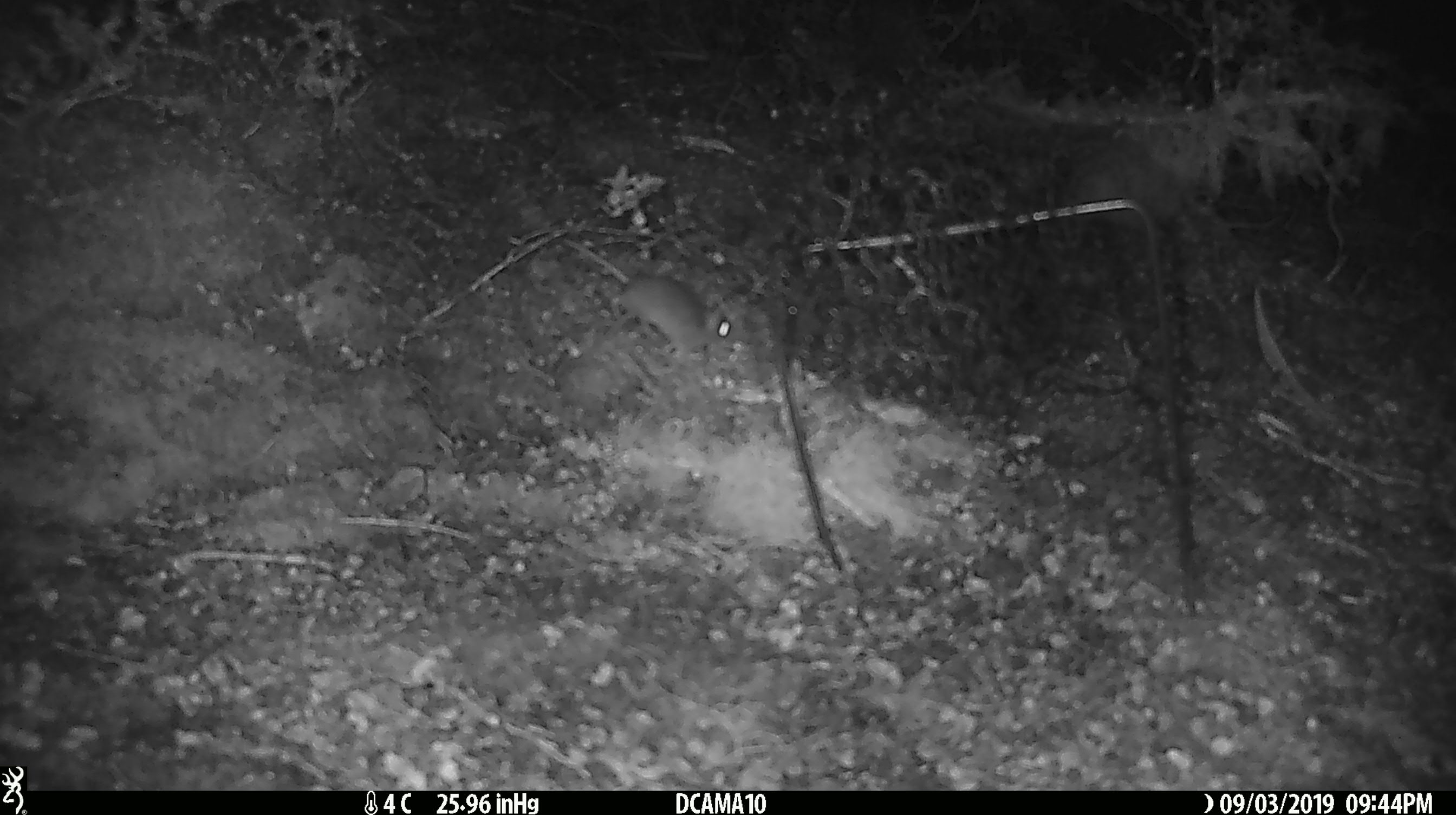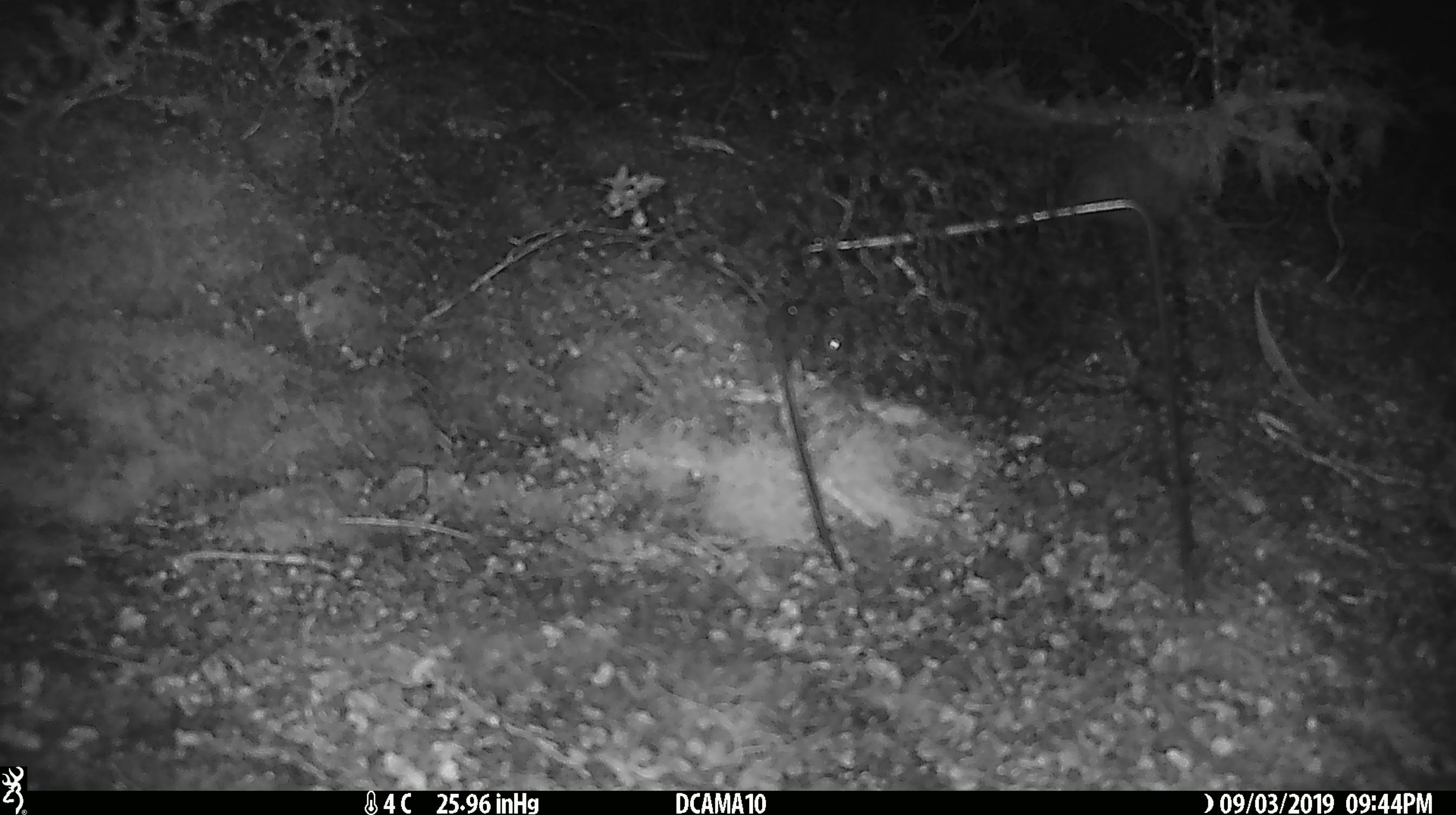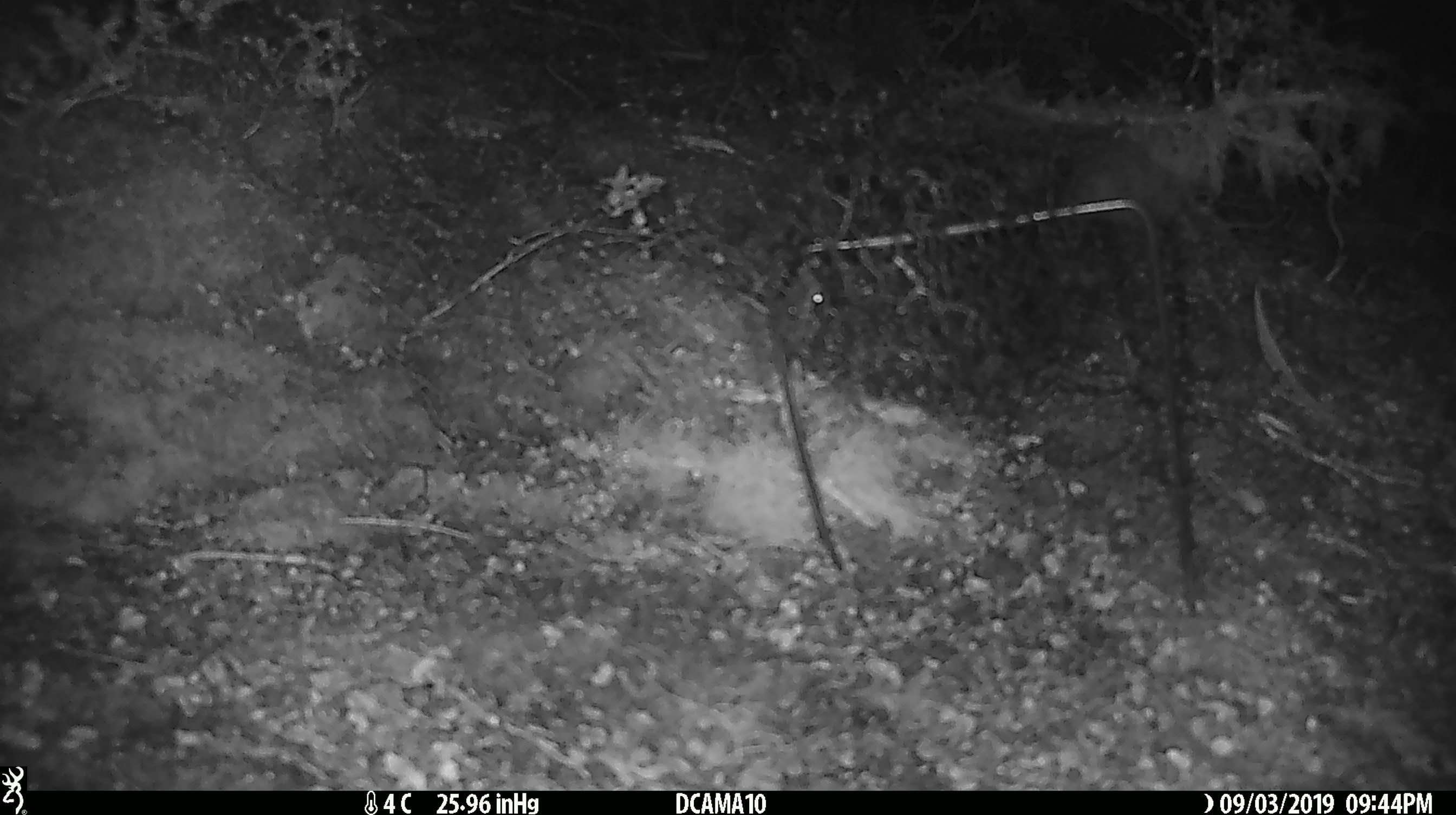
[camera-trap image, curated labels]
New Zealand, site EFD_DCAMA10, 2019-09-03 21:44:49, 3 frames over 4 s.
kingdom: Animalia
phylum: Chordata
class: Mammalia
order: Rodentia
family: Muridae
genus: Mus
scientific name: Mus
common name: mouse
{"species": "mouse (Mus)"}